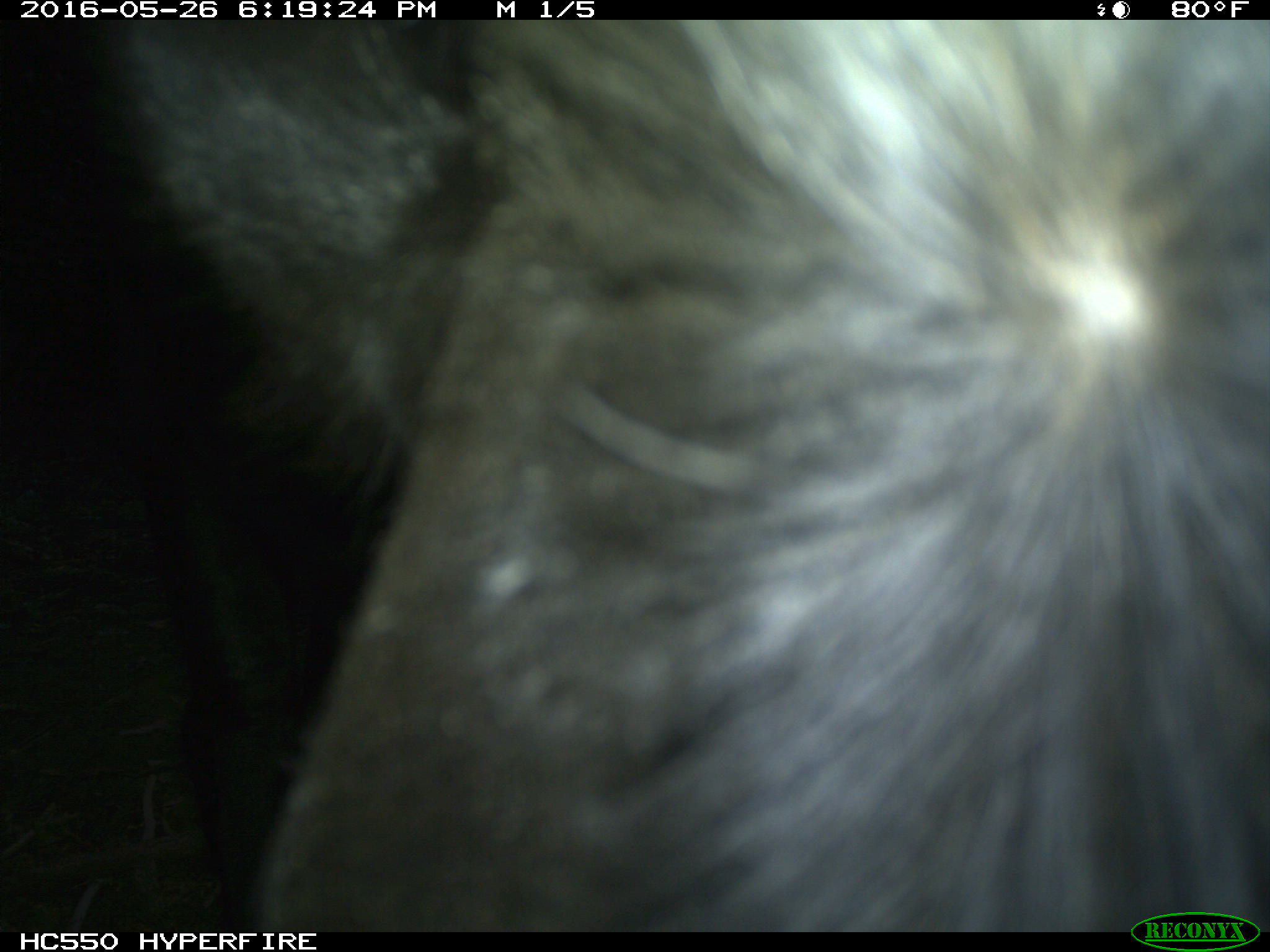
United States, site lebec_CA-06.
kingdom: Animalia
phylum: Chordata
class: Mammalia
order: Artiodactyla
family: Bovidae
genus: Bos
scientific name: Bos taurus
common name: domestic cow